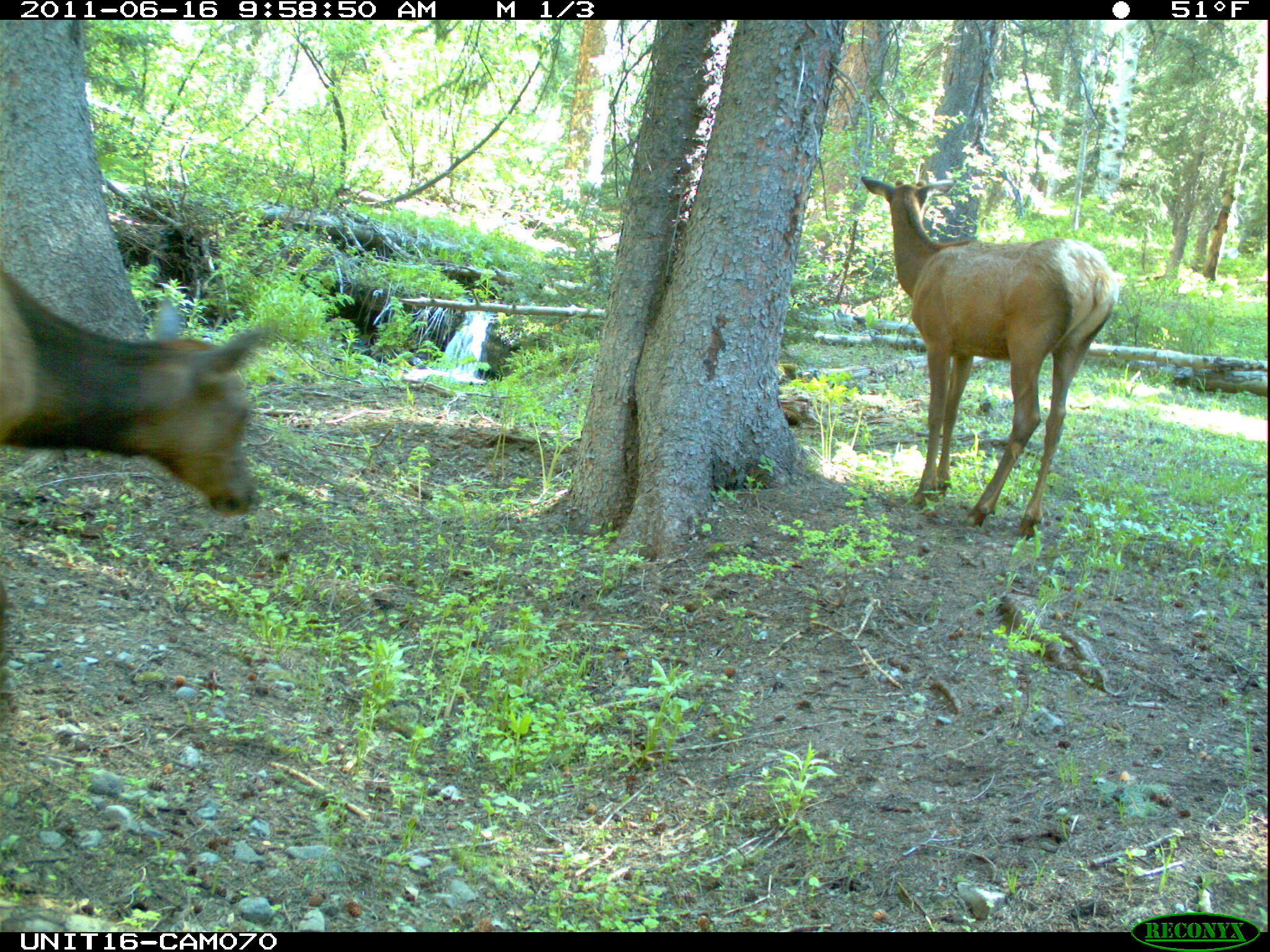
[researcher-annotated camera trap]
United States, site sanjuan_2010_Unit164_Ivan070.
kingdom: Animalia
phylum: Chordata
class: Mammalia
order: Artiodactyla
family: Cervidae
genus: Cervus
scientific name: Cervus elaphus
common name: red deer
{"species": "Cervus elaphus (red deer)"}